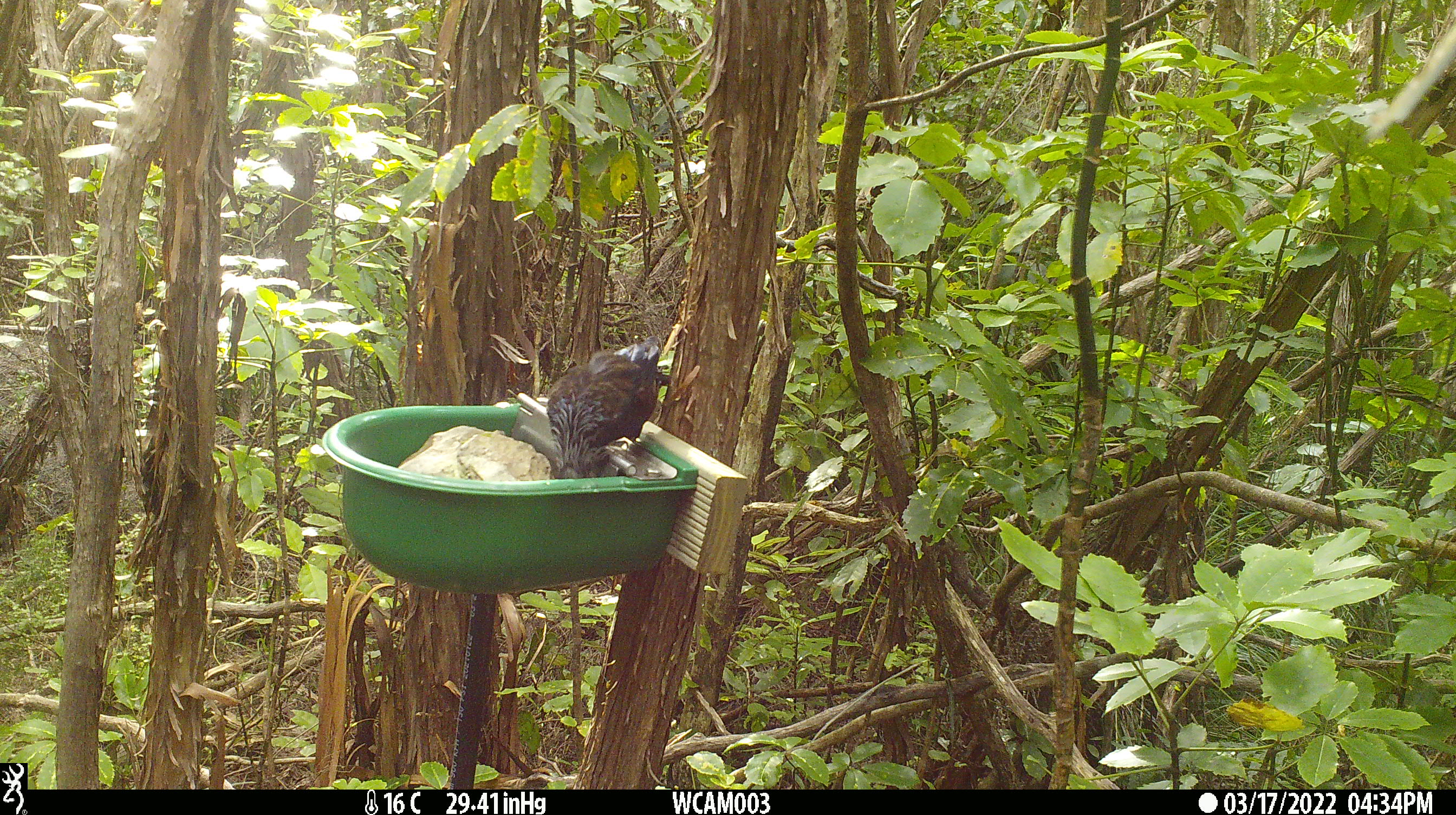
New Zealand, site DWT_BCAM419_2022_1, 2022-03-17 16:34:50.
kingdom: Animalia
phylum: Chordata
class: Aves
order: Passeriformes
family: Meliphagidae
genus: Prosthemadera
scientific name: Prosthemadera novaeseelandiae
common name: tui